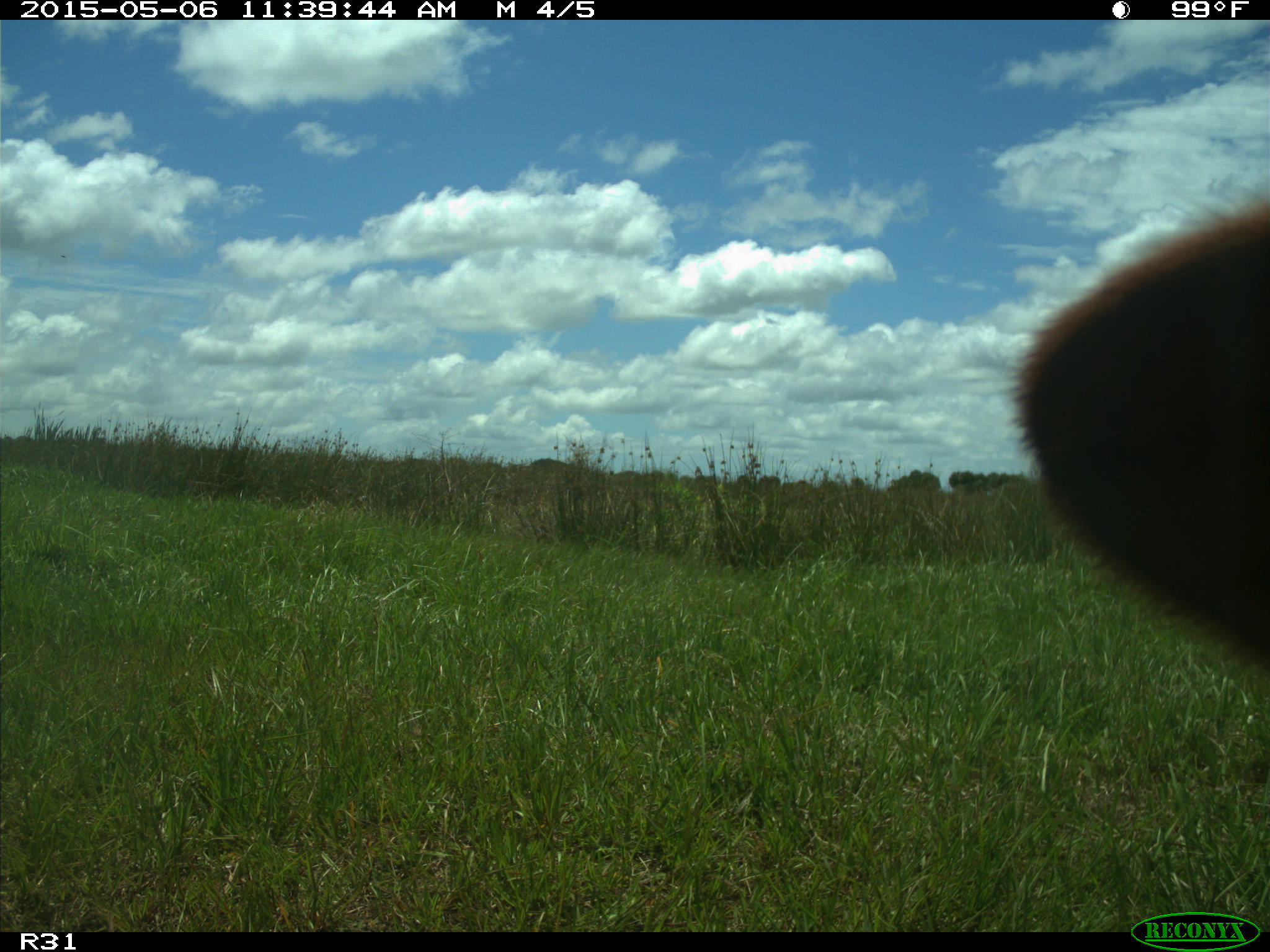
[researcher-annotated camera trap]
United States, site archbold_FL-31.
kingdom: Animalia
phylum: Chordata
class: Mammalia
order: Artiodactyla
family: Bovidae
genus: Bos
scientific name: Bos taurus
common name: domestic cow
Bos taurus (domestic cow).